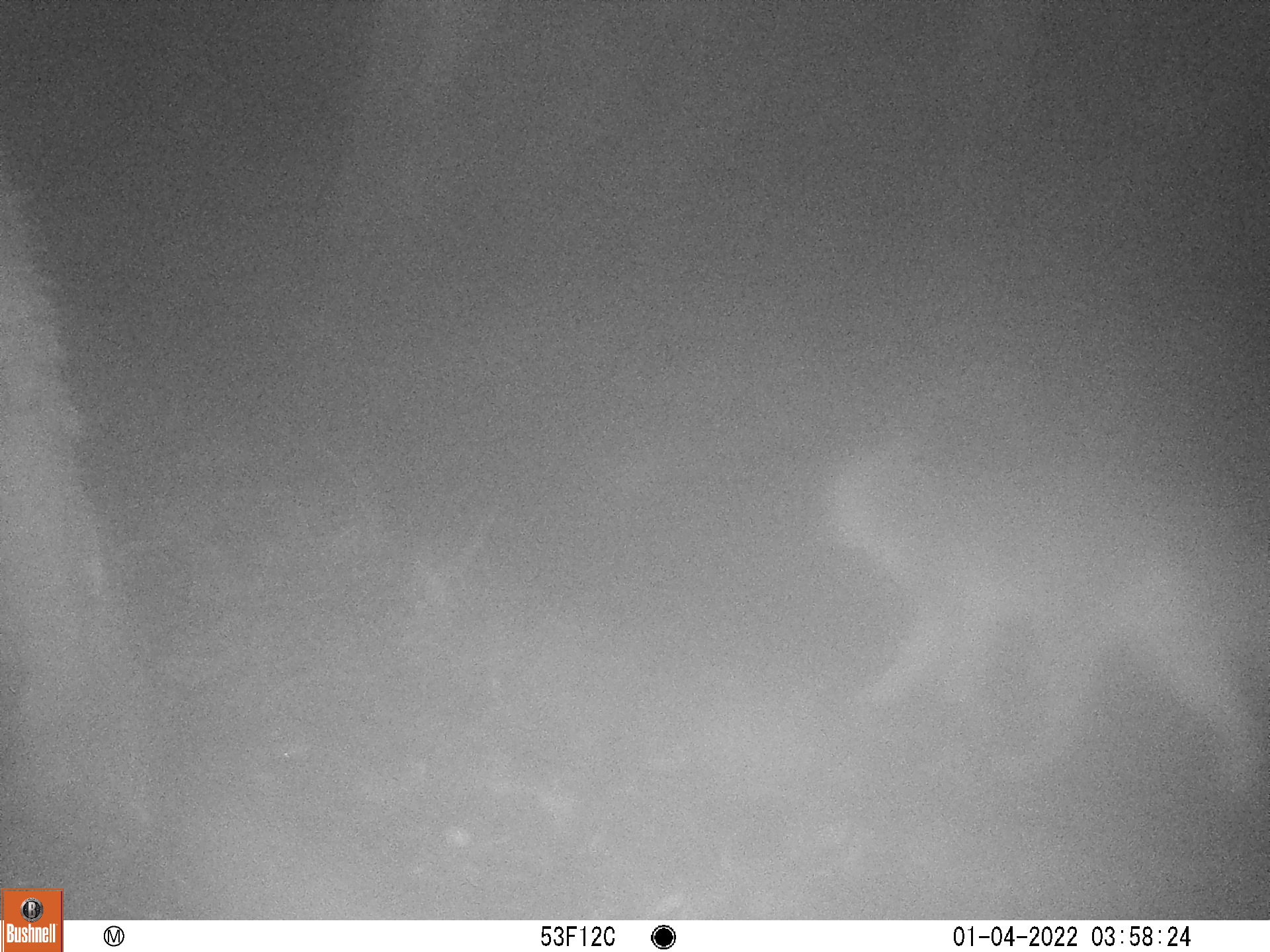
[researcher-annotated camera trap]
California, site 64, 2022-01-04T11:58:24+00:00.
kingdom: Animalia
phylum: Chordata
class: Mammalia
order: Carnivora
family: Felidae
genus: Lynx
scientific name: Lynx rufus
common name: bobcat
Bobcat (Lynx rufus).